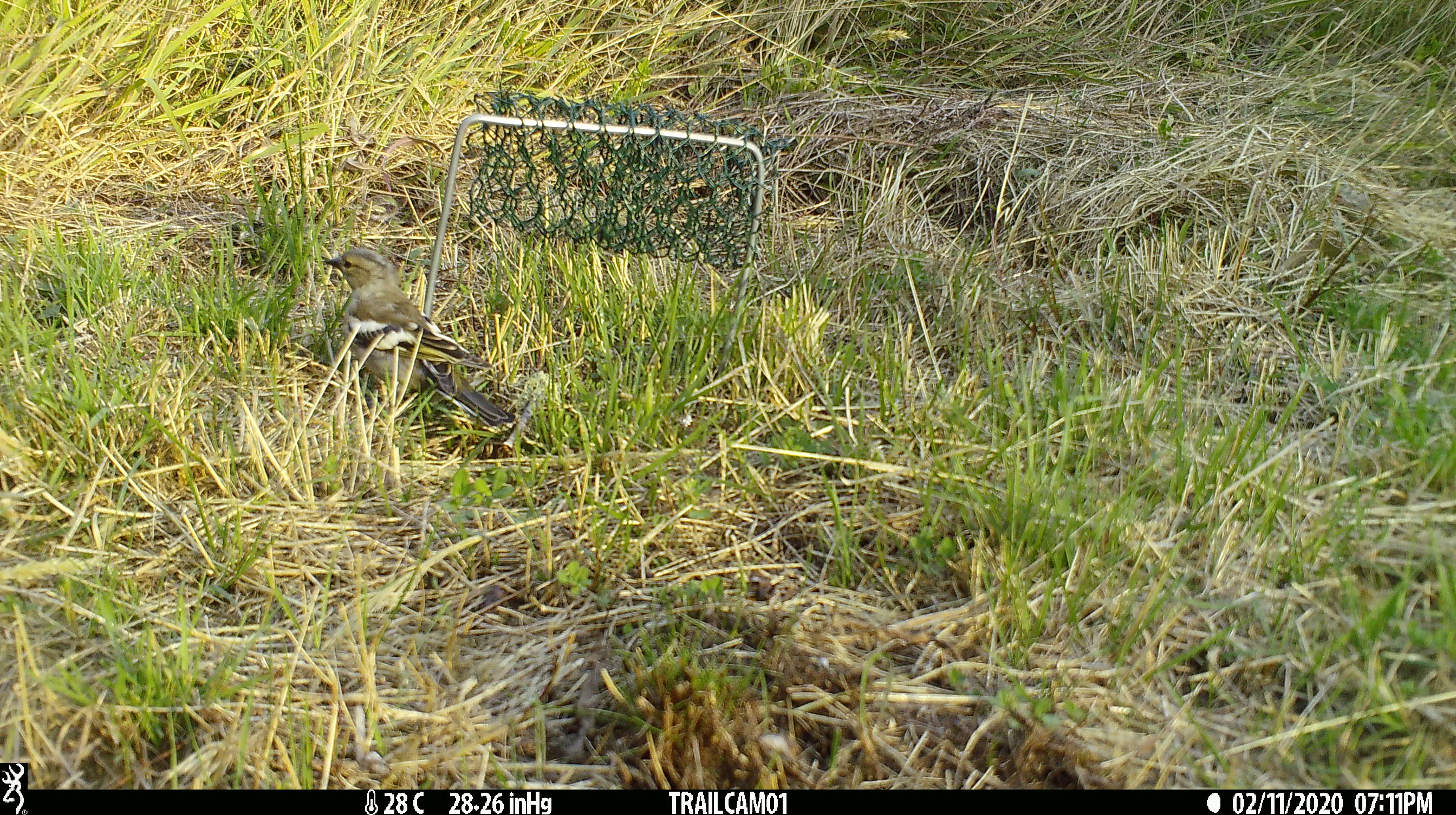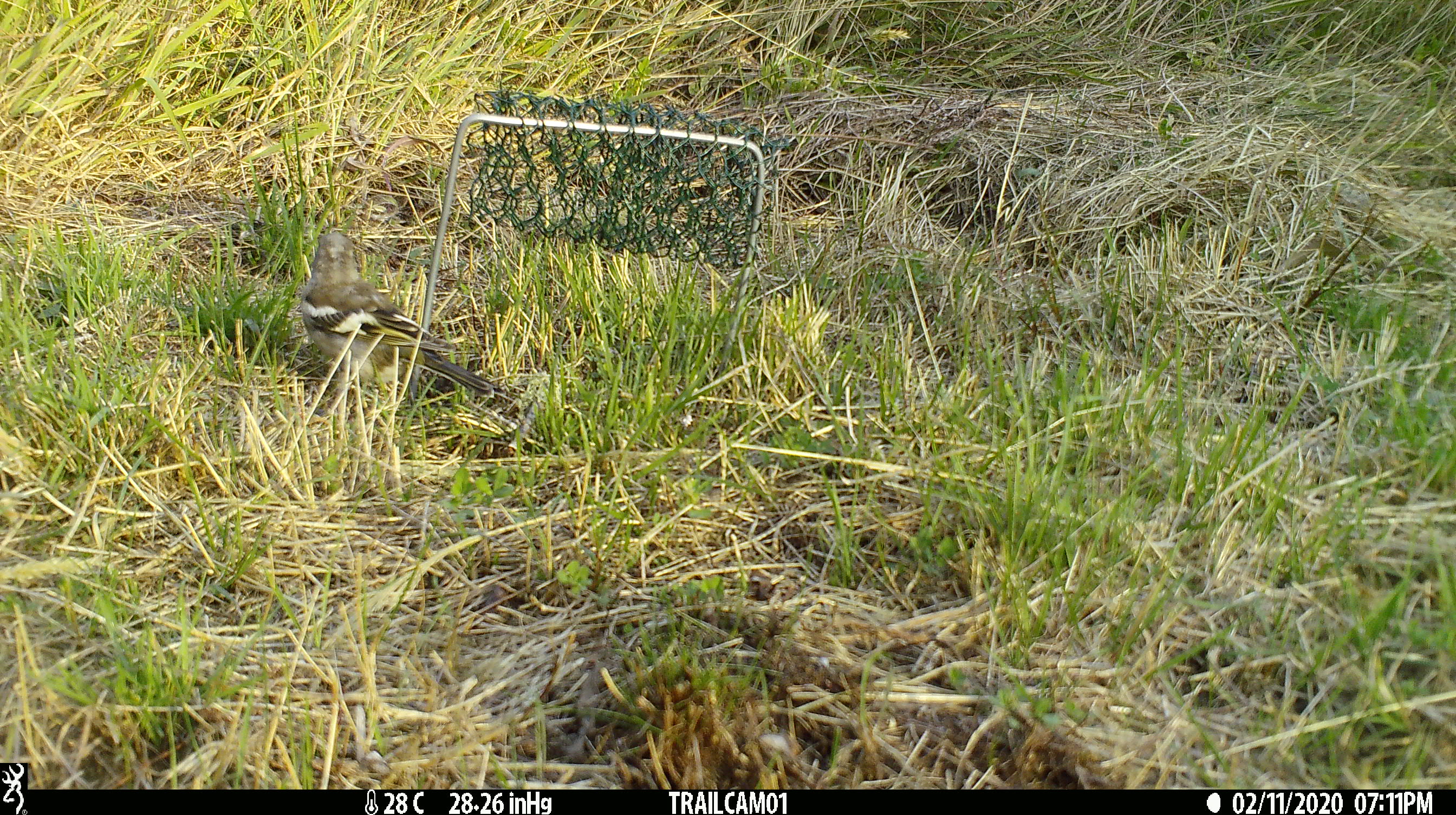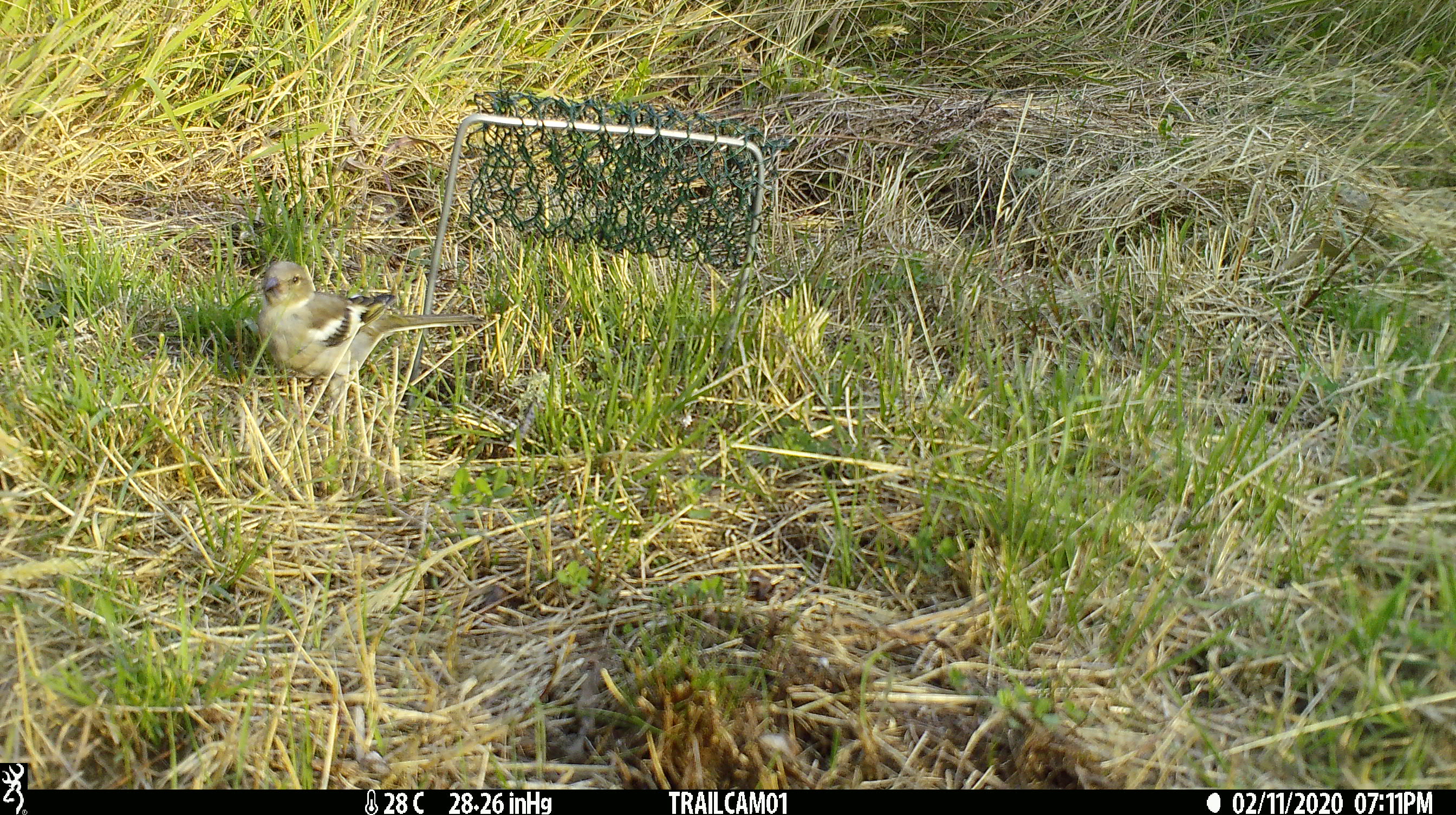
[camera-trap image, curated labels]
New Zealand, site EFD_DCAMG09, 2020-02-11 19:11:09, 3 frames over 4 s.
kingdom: Animalia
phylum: Chordata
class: Aves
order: Passeriformes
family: Fringillidae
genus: Fringilla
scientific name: Fringilla coelebs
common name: common chaffinch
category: chaffinch